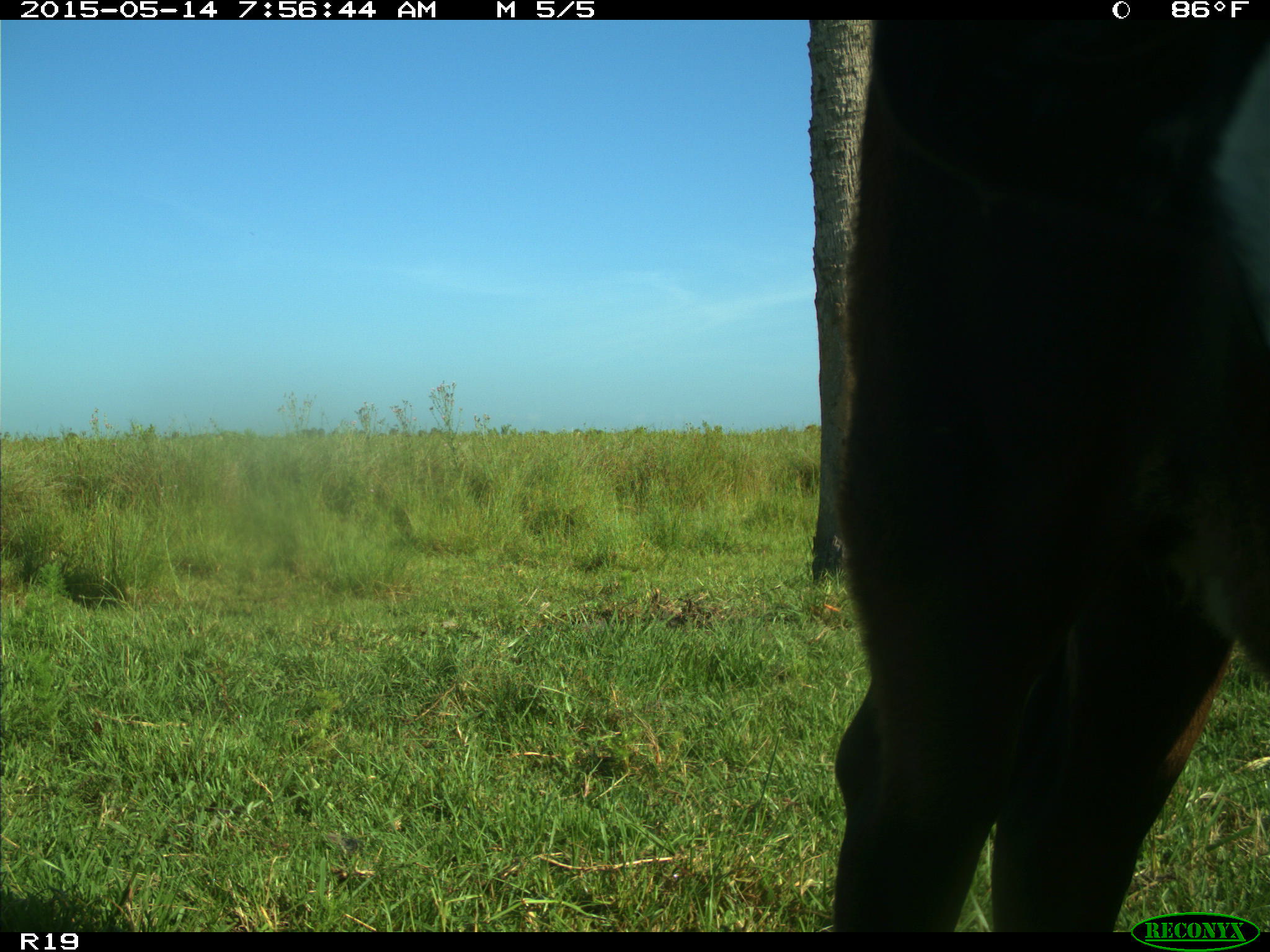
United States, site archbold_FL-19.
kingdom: Animalia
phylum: Chordata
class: Mammalia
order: Artiodactyla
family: Bovidae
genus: Bos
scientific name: Bos taurus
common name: domestic cow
Bos taurus (domestic cow).